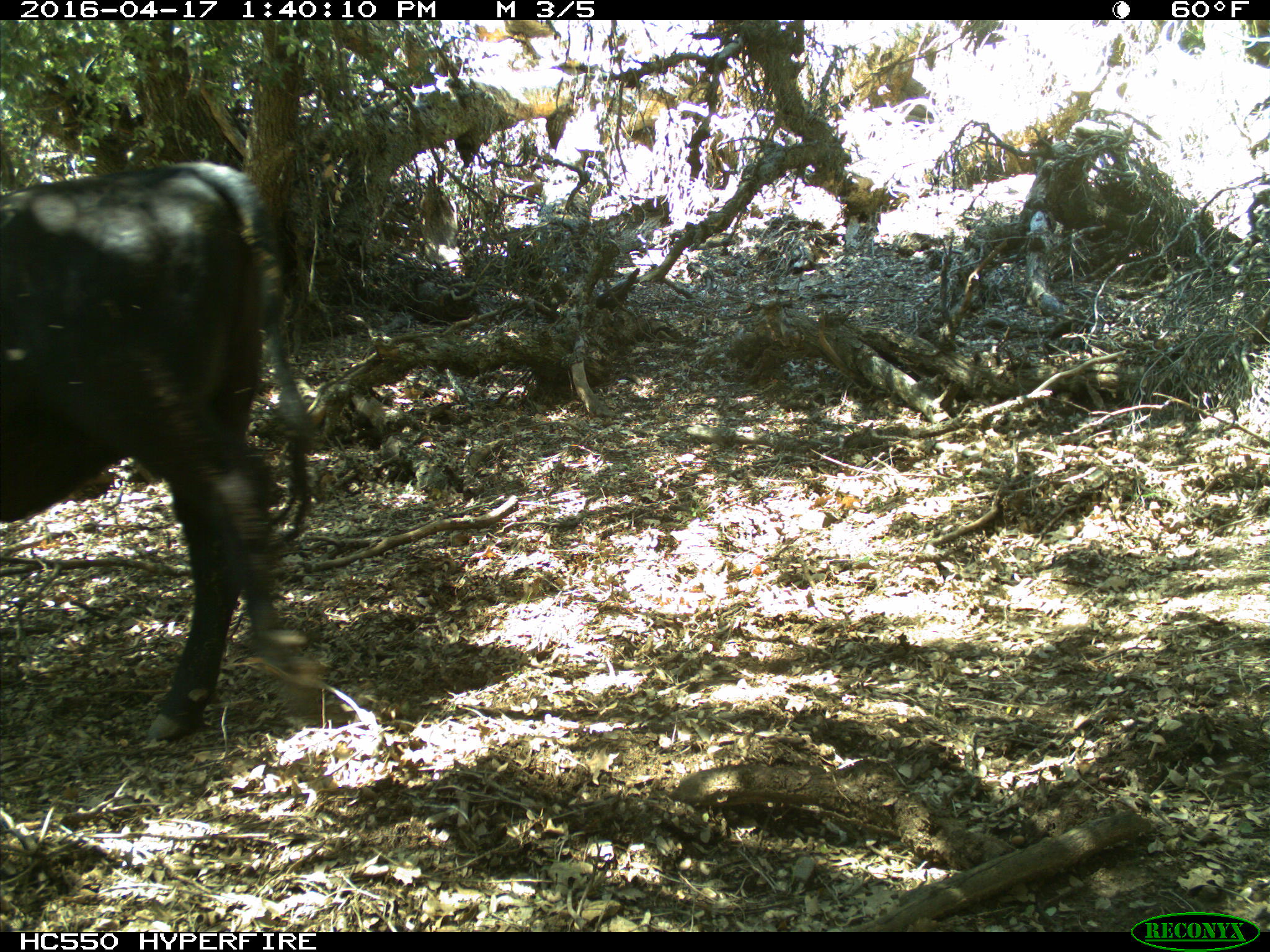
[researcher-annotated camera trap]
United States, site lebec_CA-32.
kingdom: Animalia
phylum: Chordata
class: Mammalia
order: Artiodactyla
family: Bovidae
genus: Bos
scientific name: Bos taurus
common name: domestic cow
Bos taurus (domestic cow).